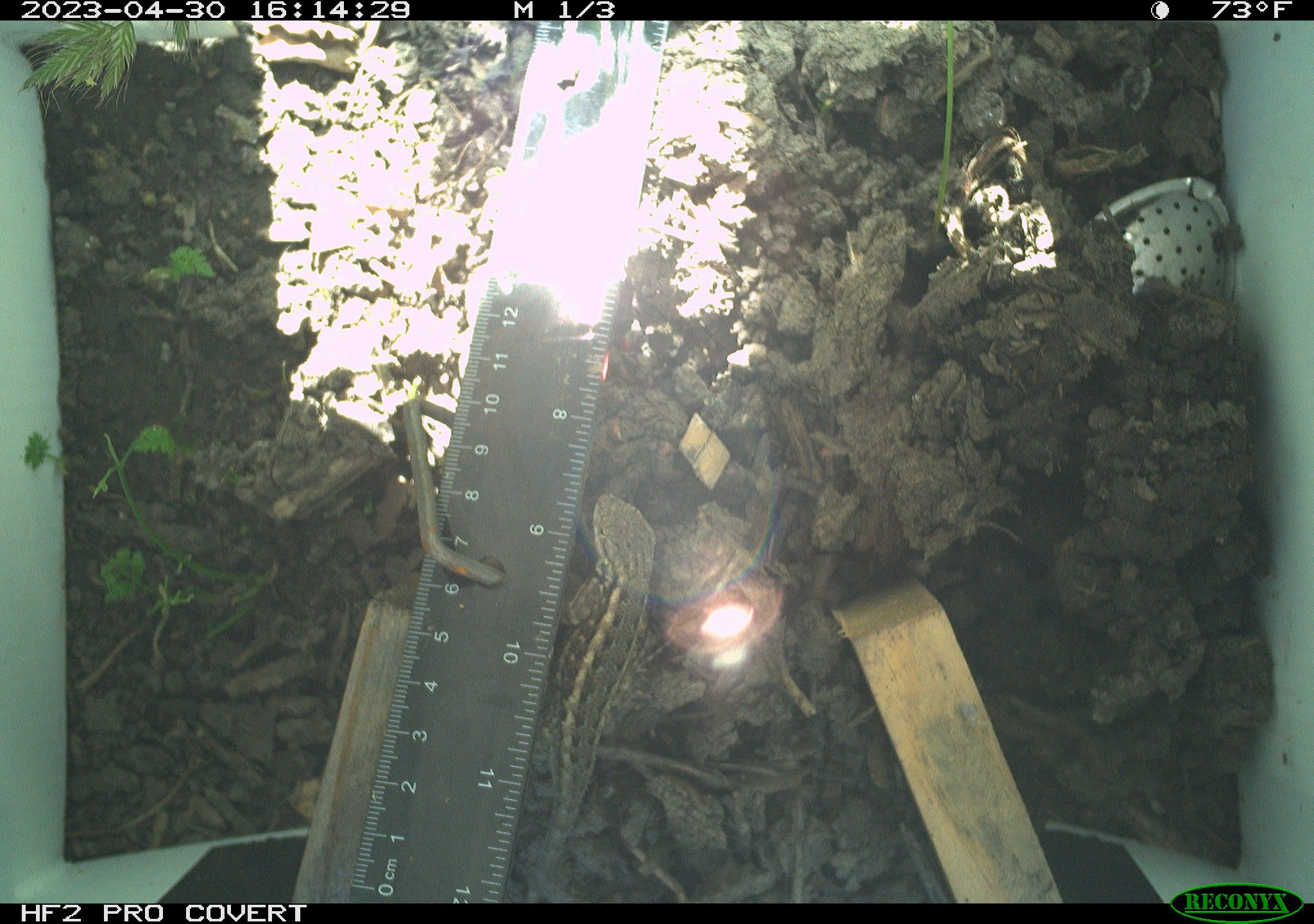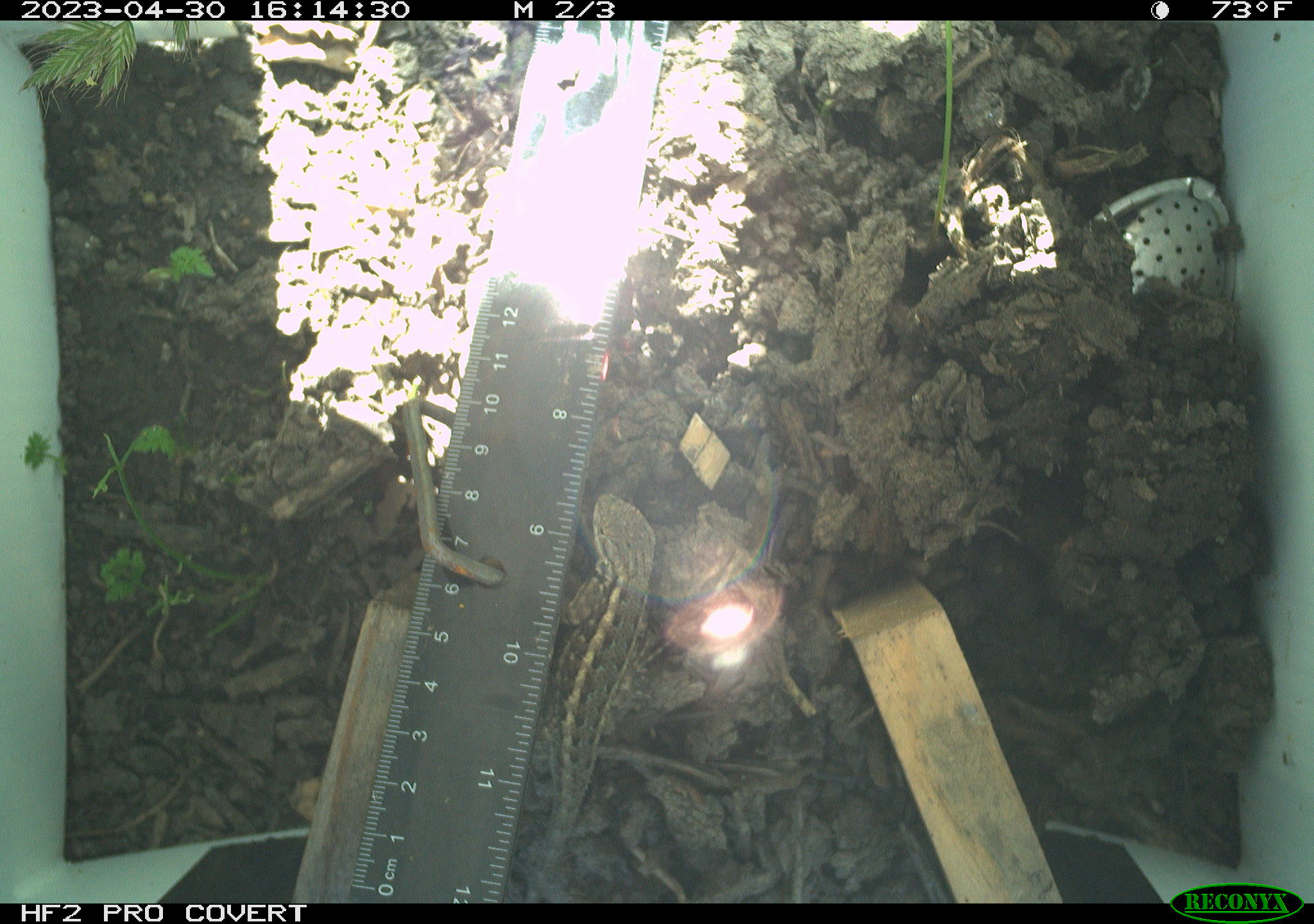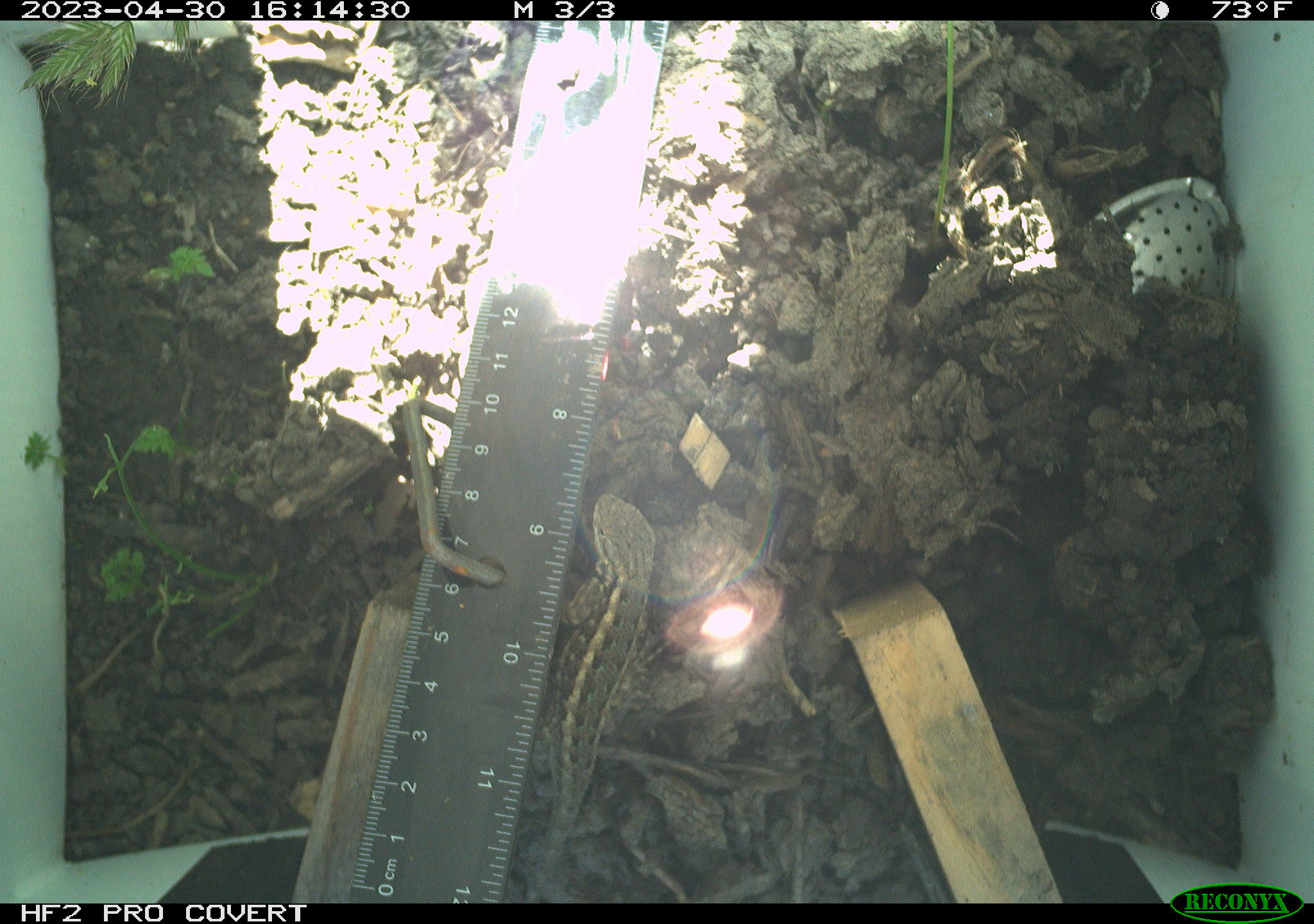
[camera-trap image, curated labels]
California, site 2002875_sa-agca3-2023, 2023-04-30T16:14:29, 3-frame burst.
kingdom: Animalia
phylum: Chordata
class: Reptilia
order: Squamata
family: Phrynosomatidae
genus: Sceloporus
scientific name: Sceloporus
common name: spiny lizards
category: sceloporus species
Sceloporus species (spiny lizards) (Sceloporus).